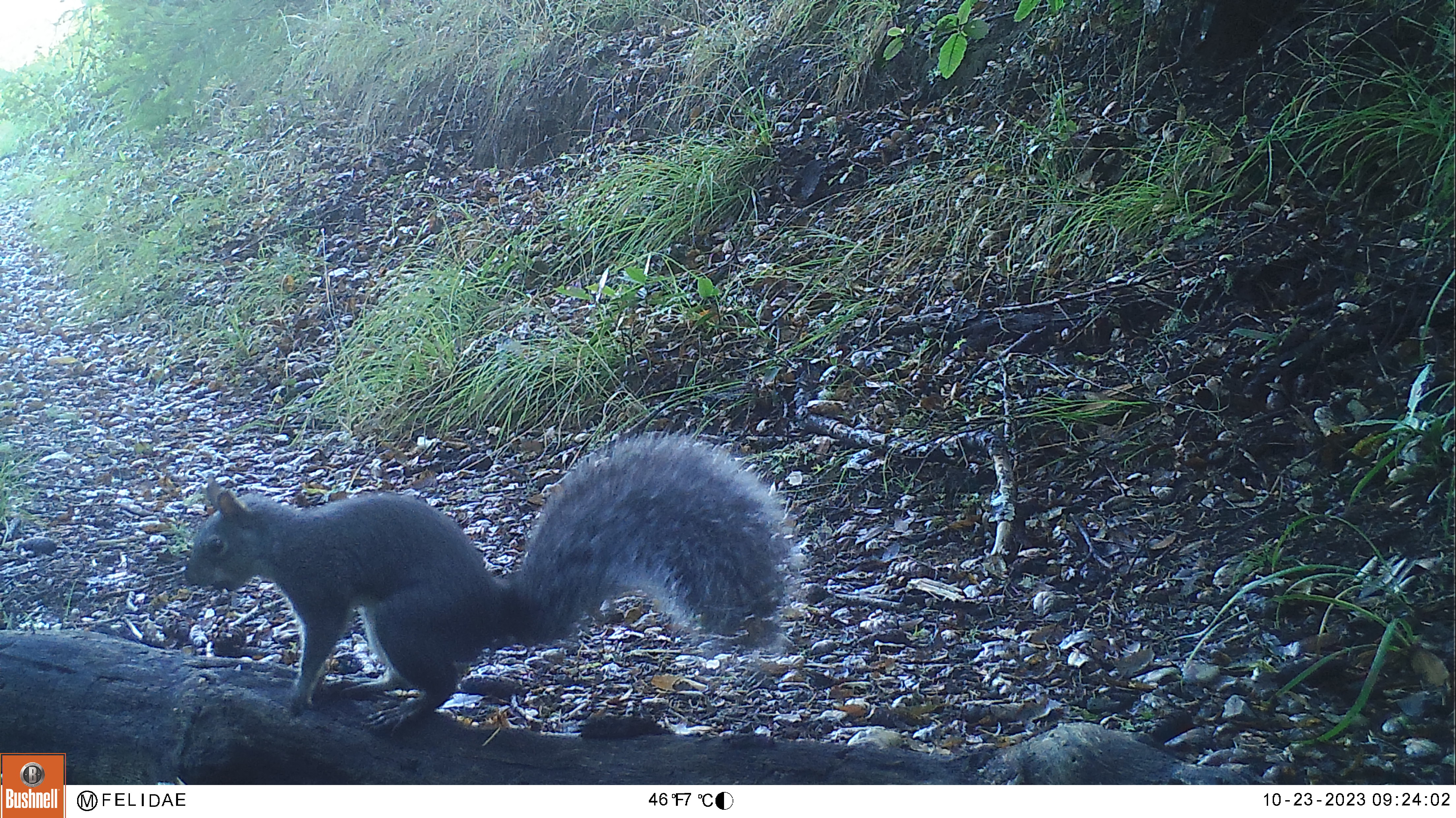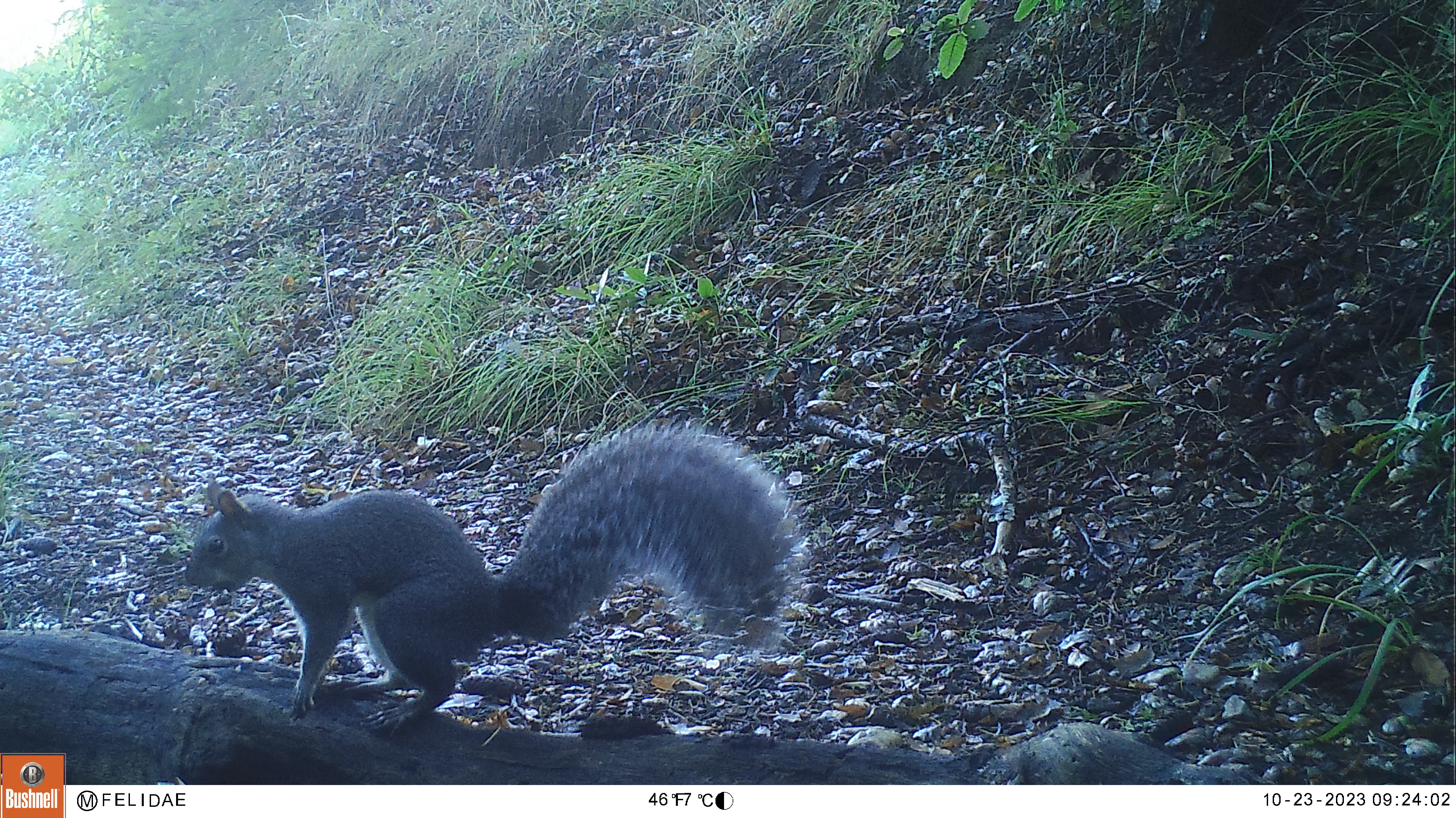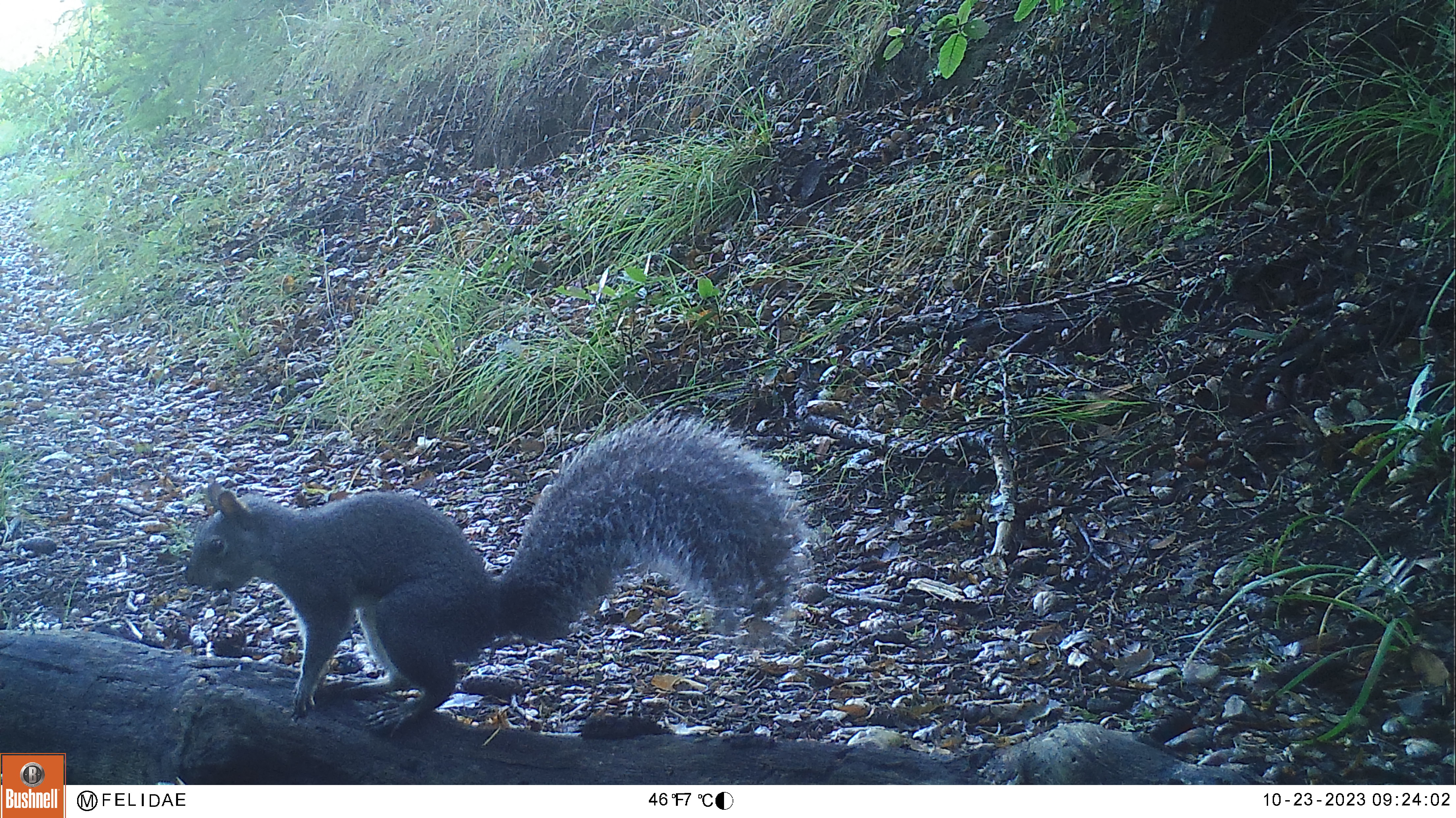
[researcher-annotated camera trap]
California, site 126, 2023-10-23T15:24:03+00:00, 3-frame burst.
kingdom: Animalia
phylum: Chordata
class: Mammalia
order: Rodentia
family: Sciuridae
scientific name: Sciuridae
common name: squirrel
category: unknown squirrel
Unknown squirrel (squirrel) (Sciuridae).